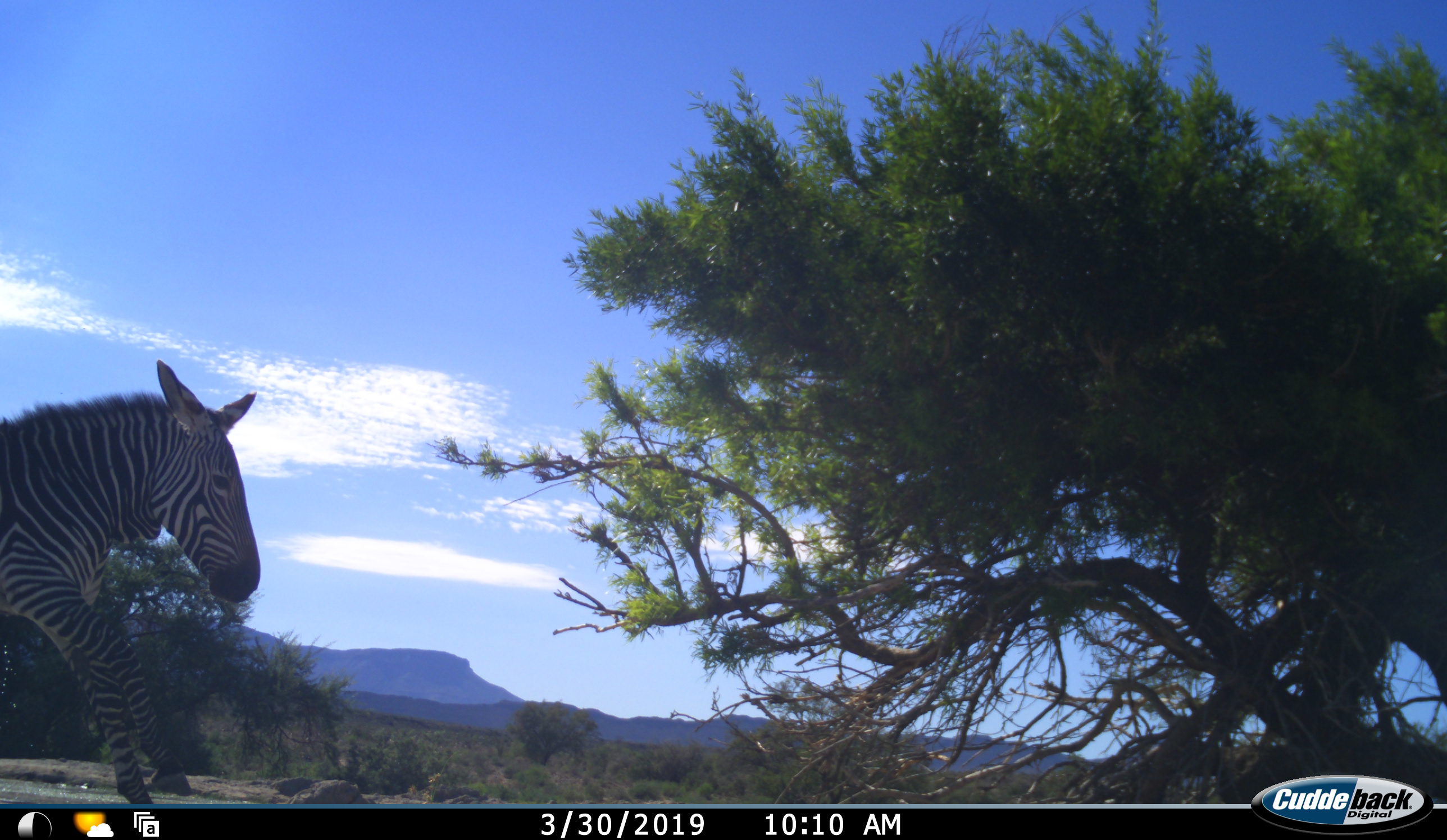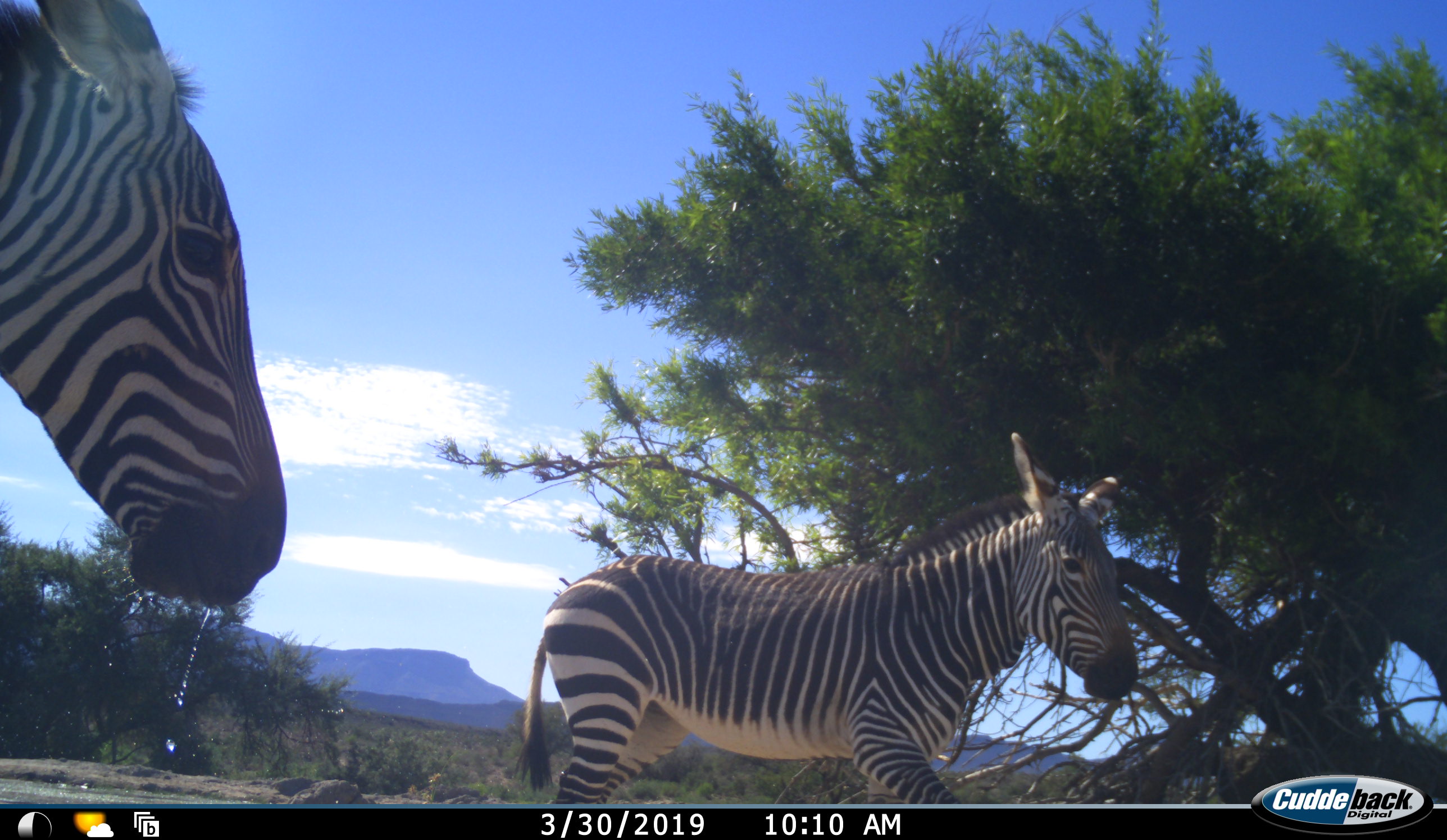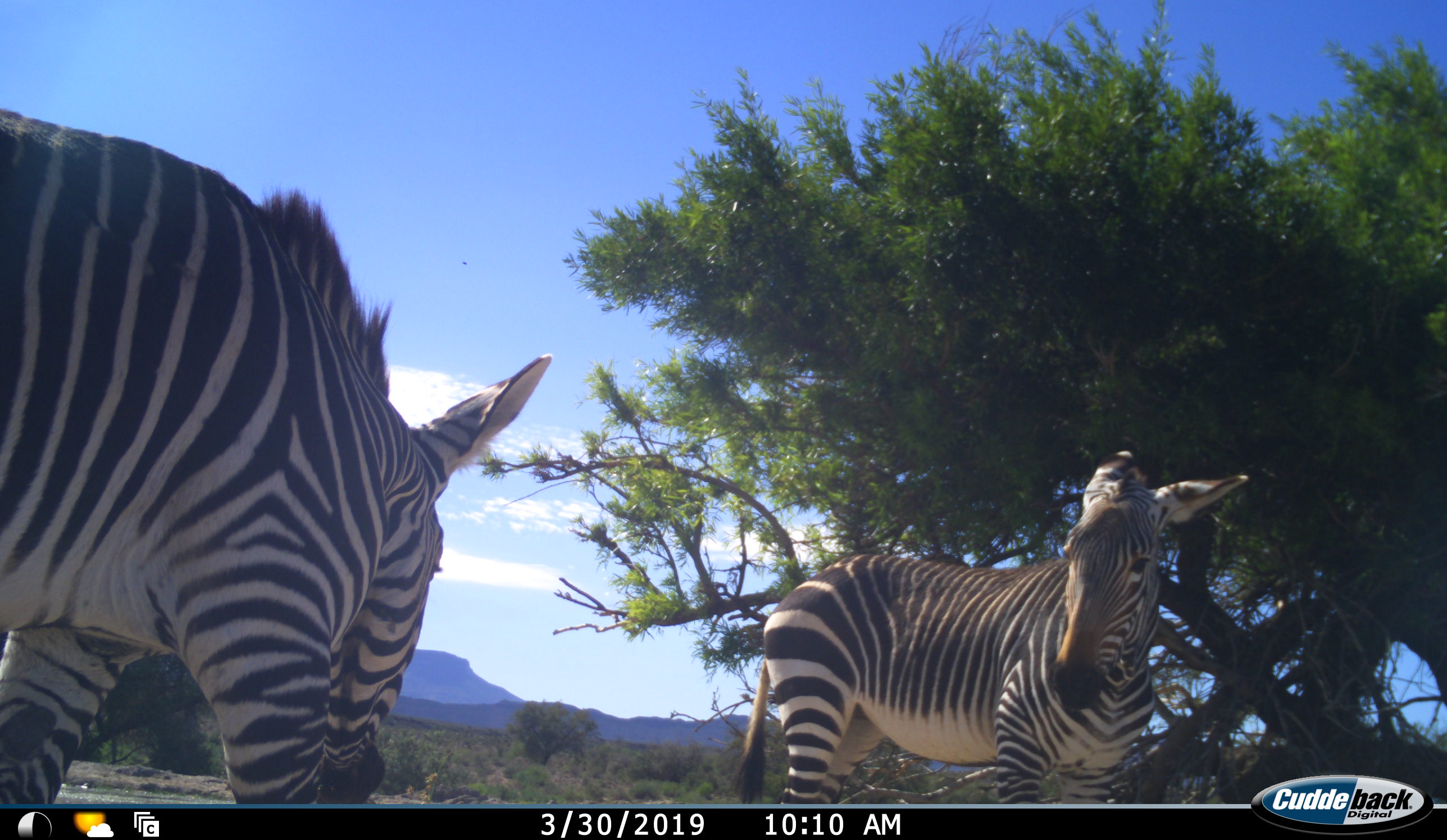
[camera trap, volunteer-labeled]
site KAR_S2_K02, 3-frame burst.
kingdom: Animalia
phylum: Chordata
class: Mammalia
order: Perissodactyla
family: Equidae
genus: Equus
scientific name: Equus zebra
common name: mountain zebra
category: zebramountain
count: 2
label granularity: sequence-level